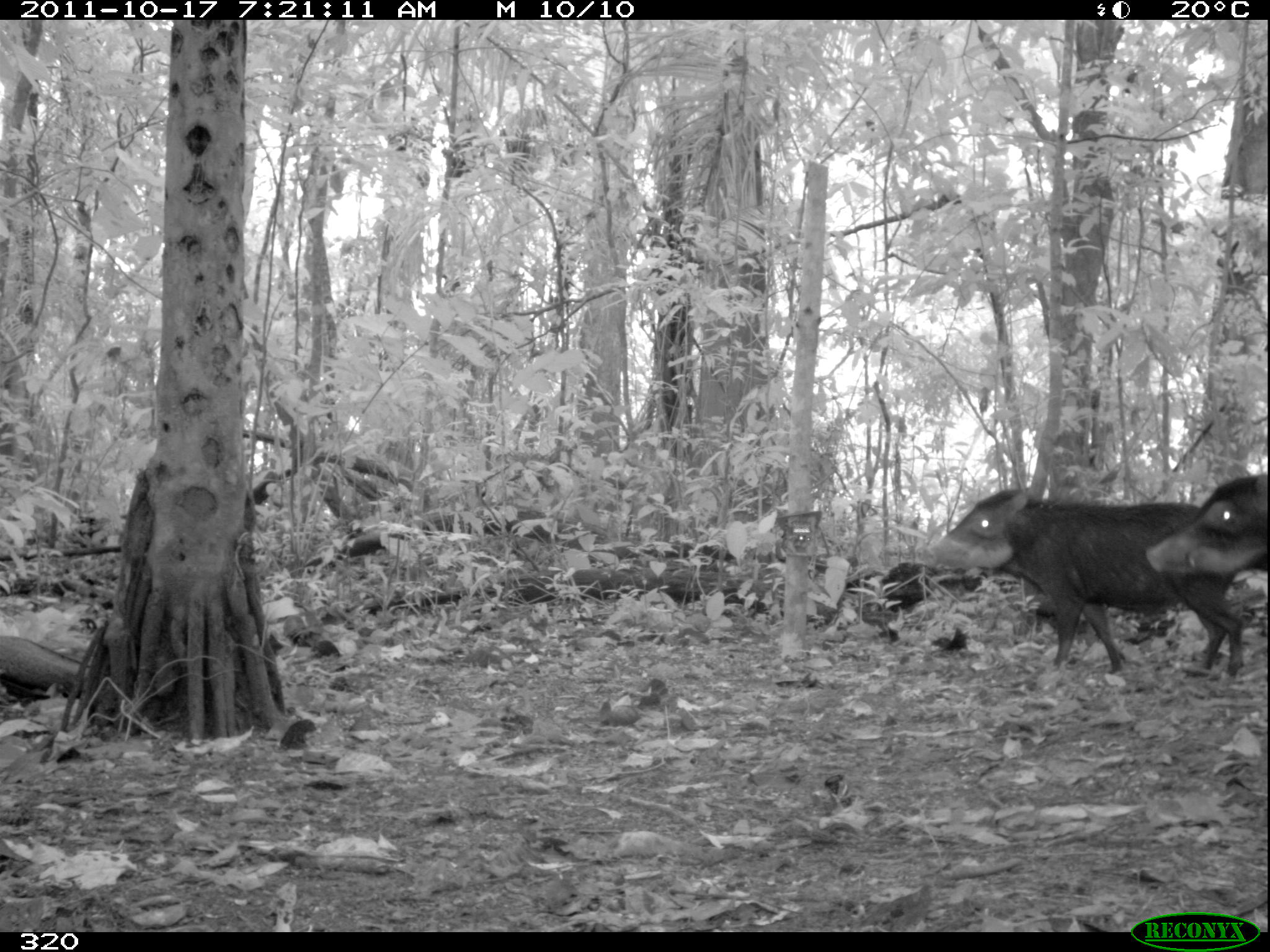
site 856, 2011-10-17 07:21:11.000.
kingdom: Animalia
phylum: Chordata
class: Mammalia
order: Artiodactyla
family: Tayassuidae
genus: Tayassu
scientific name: Tayassu pecari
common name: white-lipped peccary